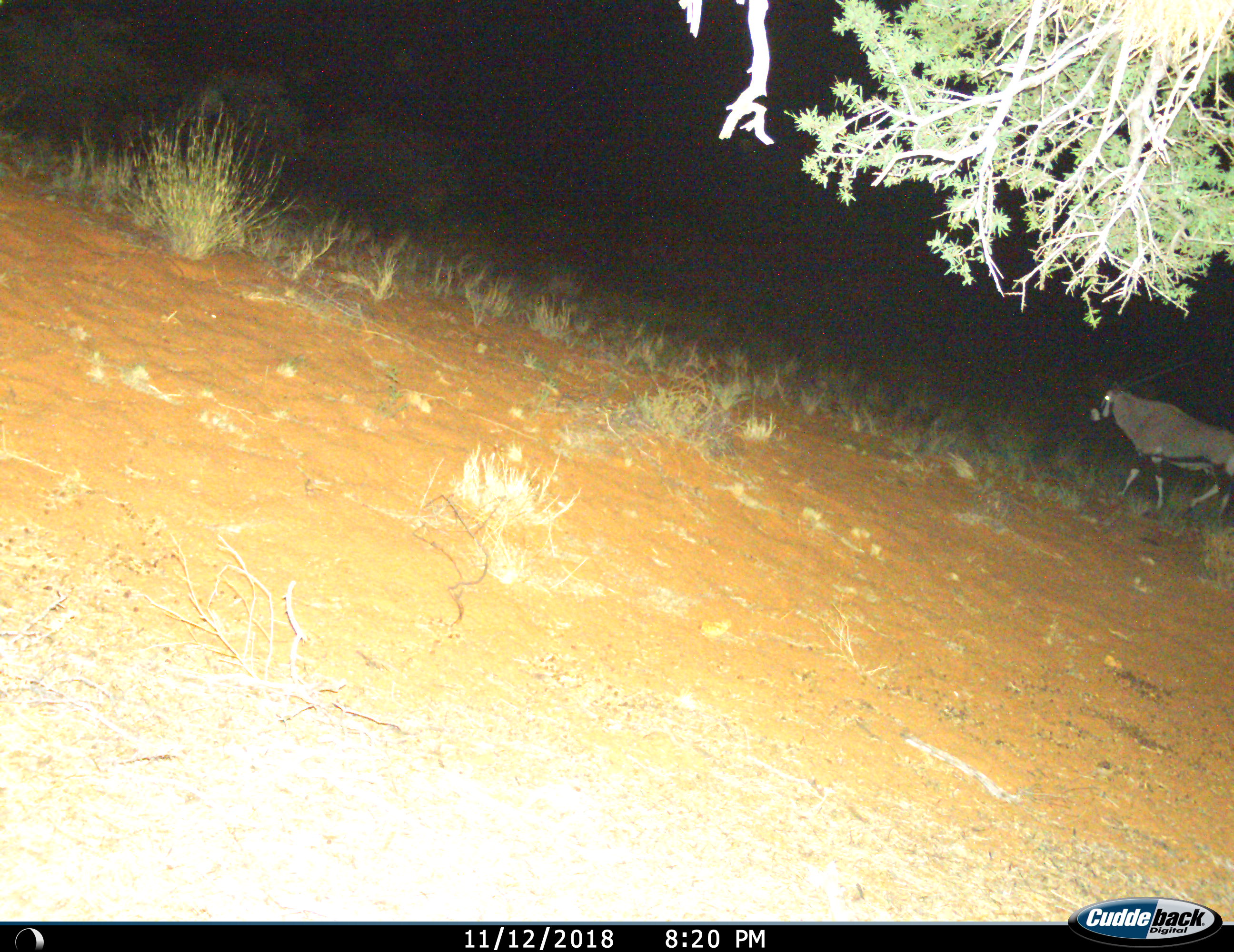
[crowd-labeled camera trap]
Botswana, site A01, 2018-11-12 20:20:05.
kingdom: Animalia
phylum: Chordata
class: Mammalia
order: Artiodactyla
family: Bovidae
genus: Oryx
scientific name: Oryx gazella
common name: gemsbok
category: gemsbokoryx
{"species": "gemsbokoryx (gemsbok) (Oryx gazella)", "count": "1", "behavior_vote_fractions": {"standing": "10%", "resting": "0%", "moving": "90%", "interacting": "0%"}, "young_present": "0%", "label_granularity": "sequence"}